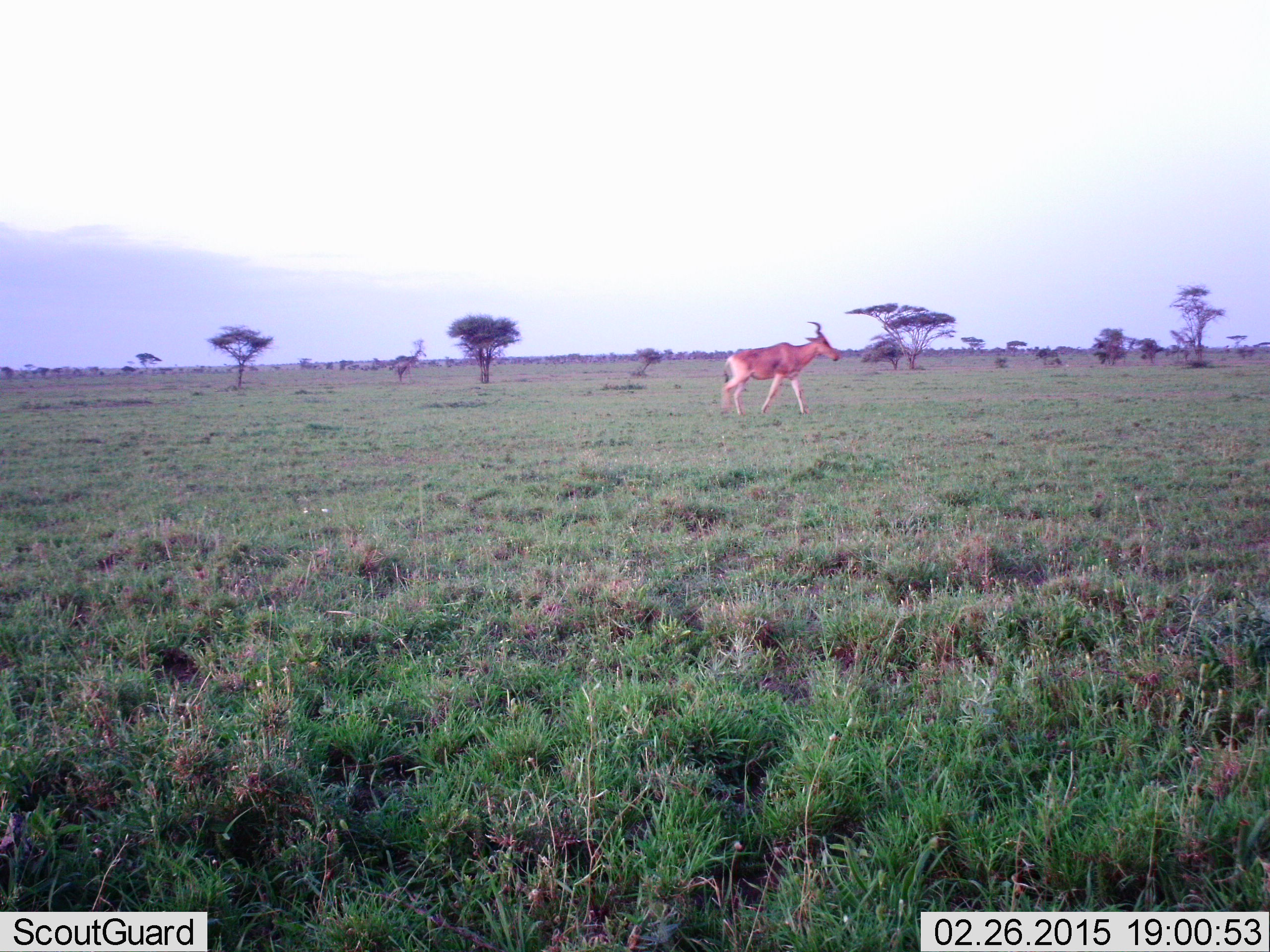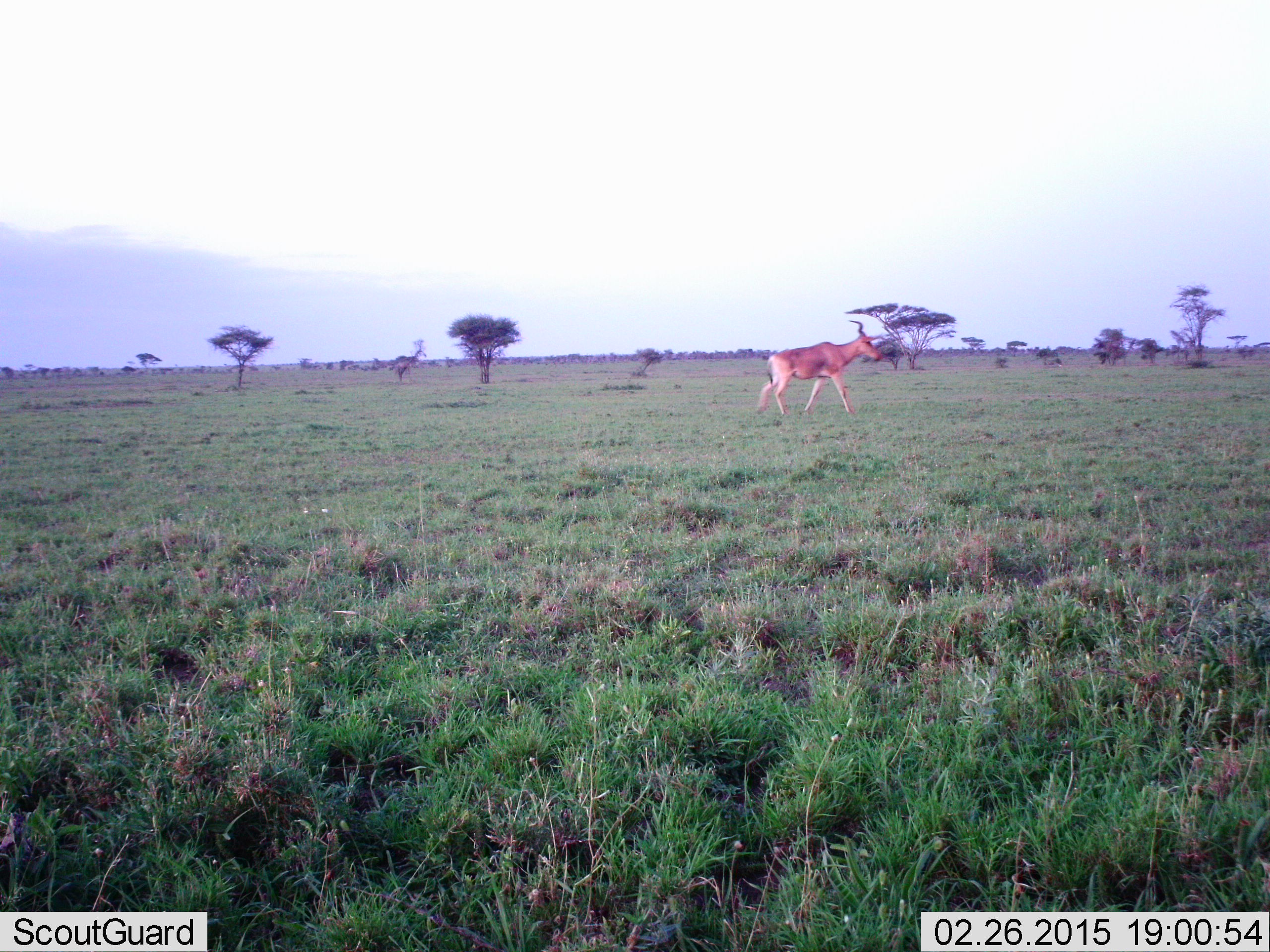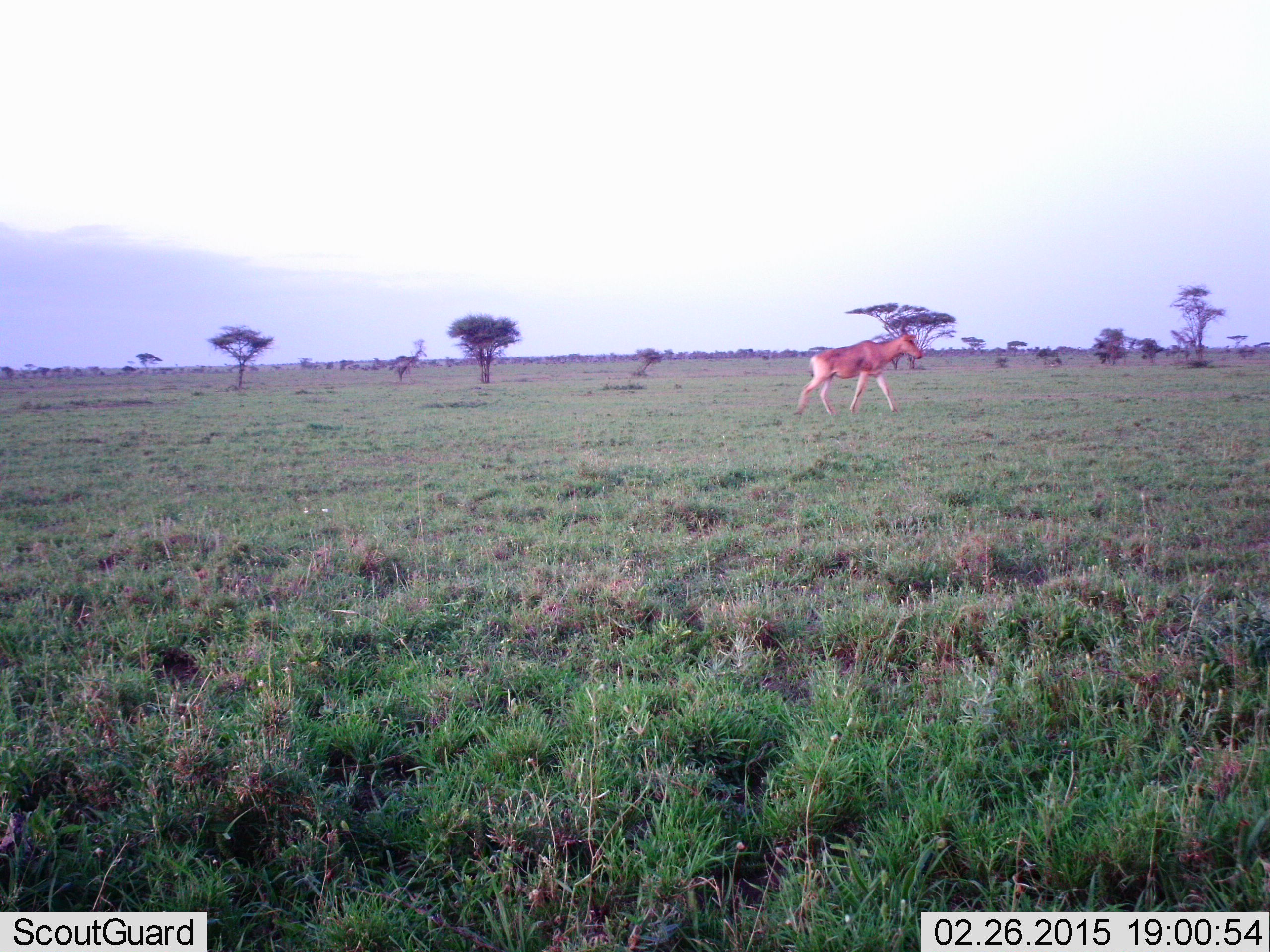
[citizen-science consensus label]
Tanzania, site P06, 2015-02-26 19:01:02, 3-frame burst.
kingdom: Animalia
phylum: Chordata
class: Mammalia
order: Artiodactyla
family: Bovidae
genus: Alcelaphus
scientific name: Alcelaphus buselaphus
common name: hartebeest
Hartebeest (Alcelaphus buselaphus), count 1. Behavior (volunteer vote fractions): standing 0%, resting 0%, moving 100%, interacting 0%. Young present (vote fraction): 0%. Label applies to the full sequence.